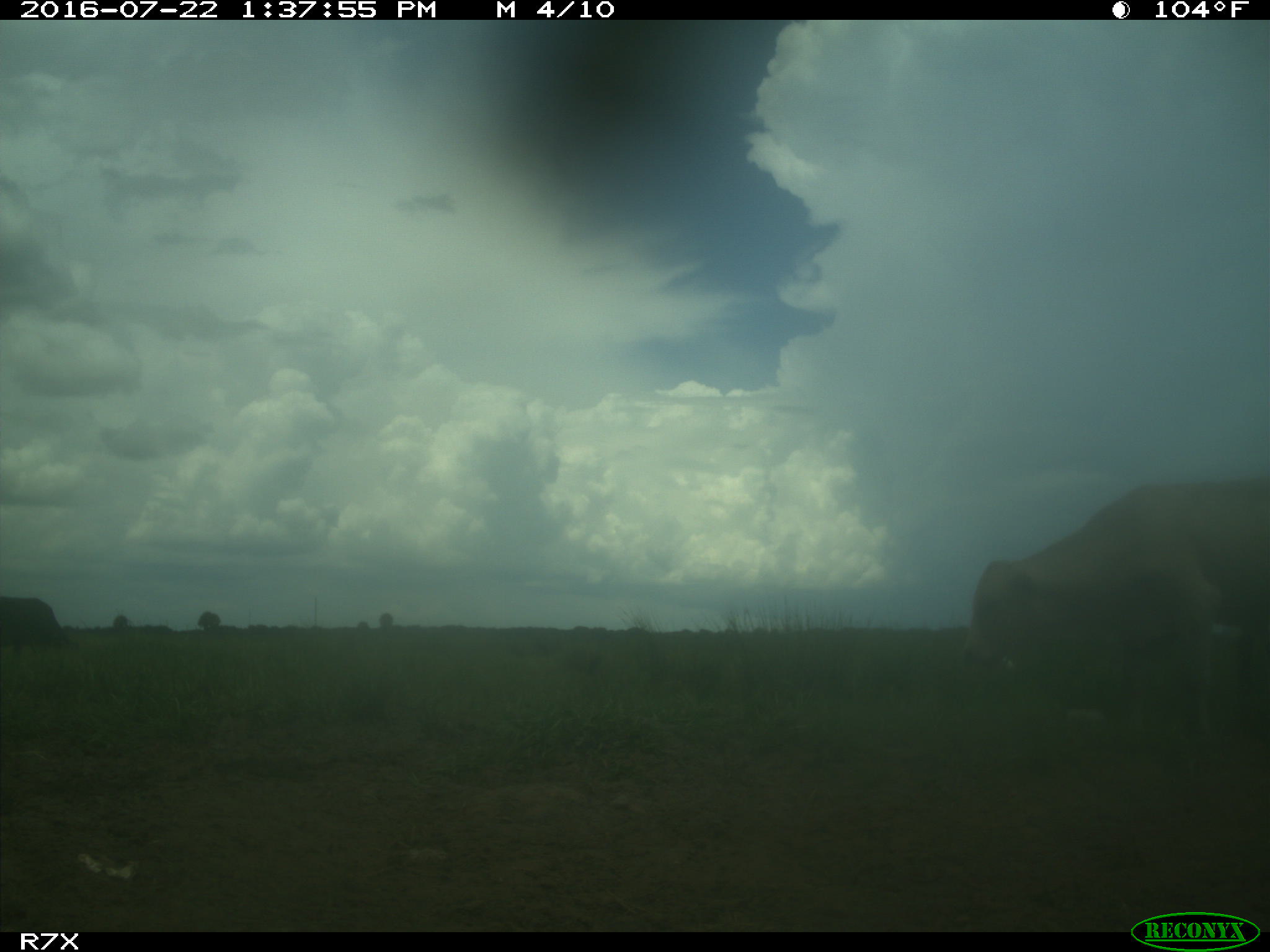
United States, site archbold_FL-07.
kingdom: Animalia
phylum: Chordata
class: Mammalia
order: Artiodactyla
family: Bovidae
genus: Bos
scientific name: Bos taurus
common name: domestic cow